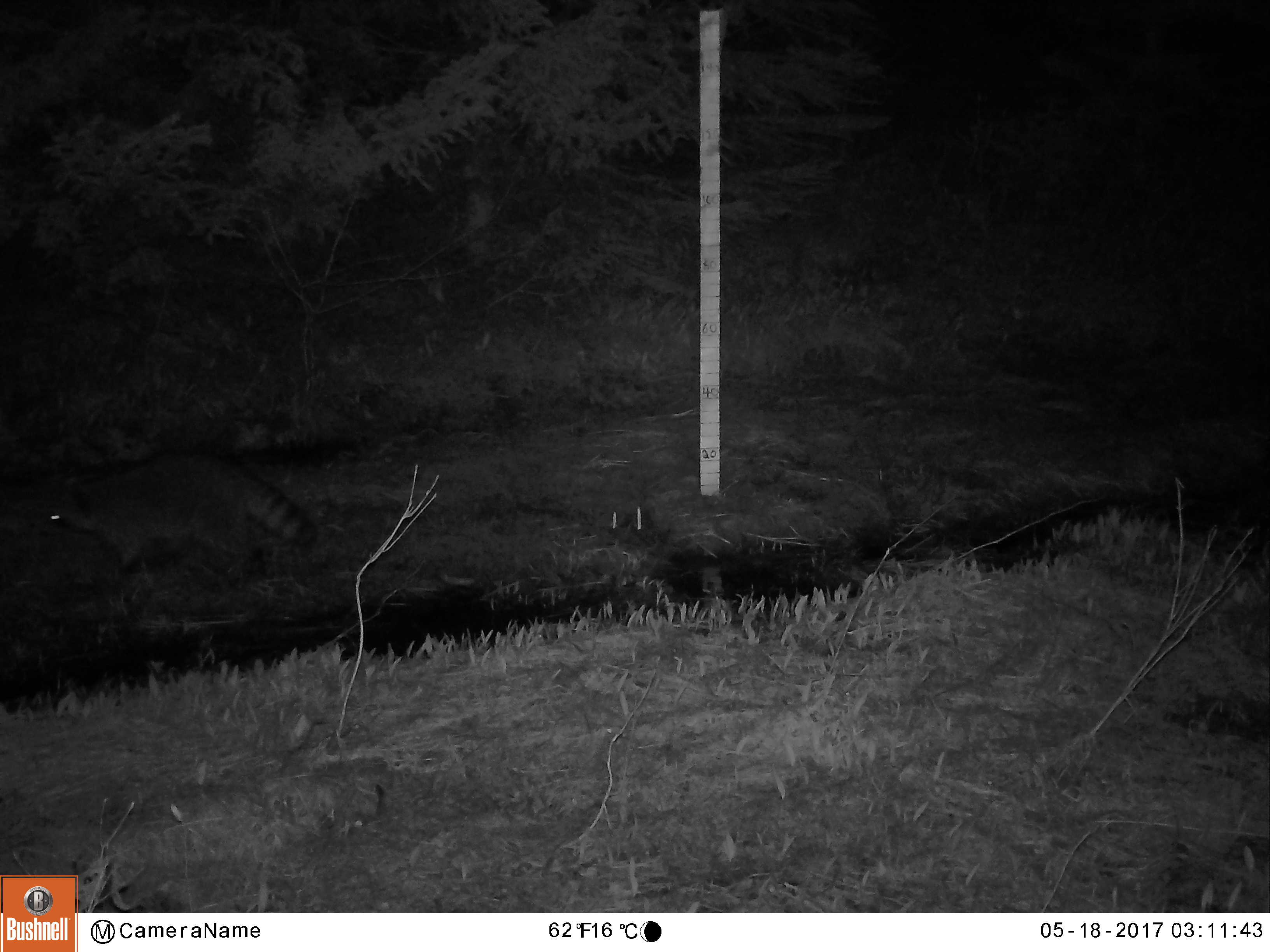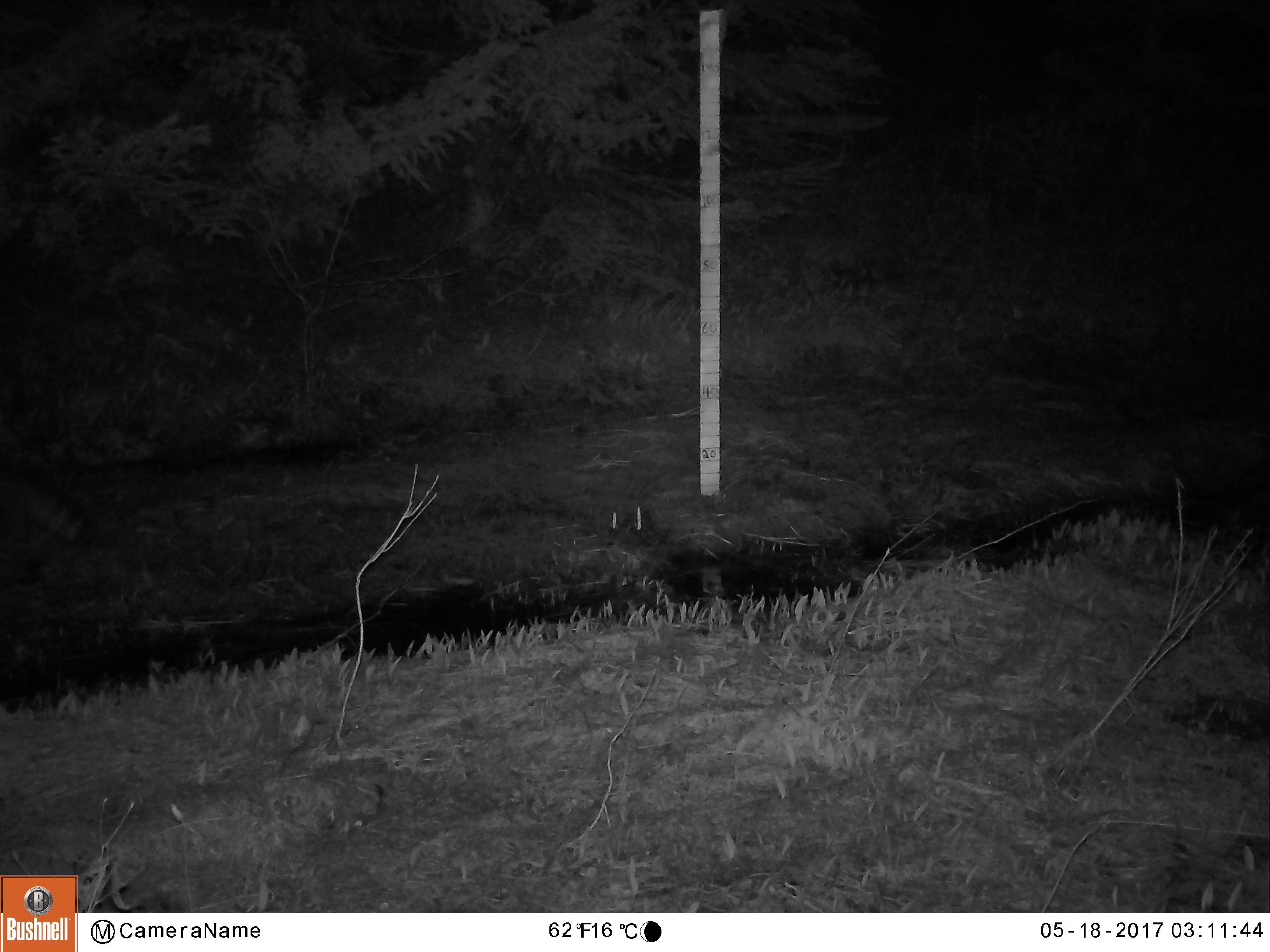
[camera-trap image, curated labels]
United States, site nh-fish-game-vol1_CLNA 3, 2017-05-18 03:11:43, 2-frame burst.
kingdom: Animalia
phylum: Chordata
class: Mammalia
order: Carnivora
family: Procyonidae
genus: Procyon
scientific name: Procyon lotor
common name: raccoon